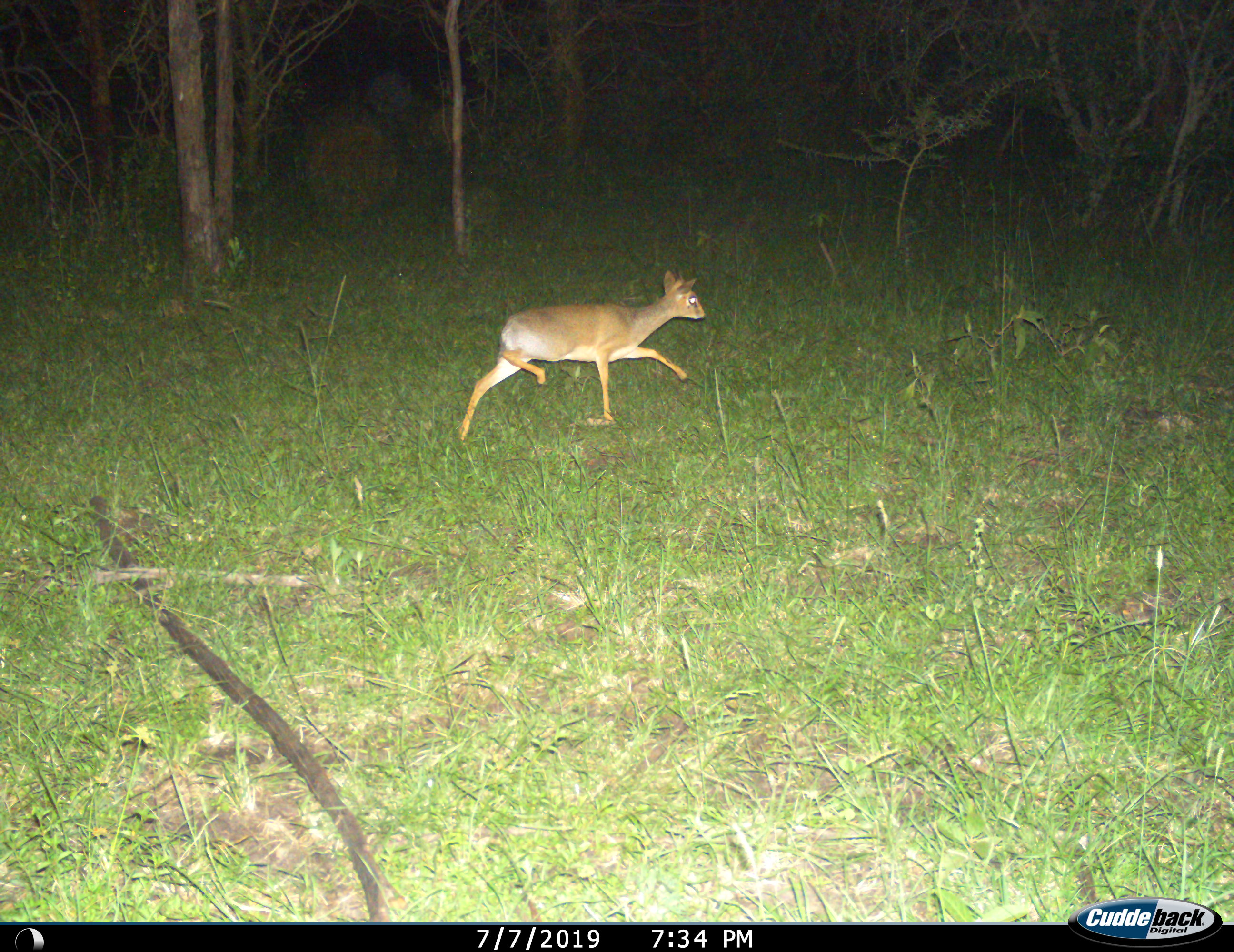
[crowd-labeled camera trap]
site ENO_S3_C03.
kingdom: Animalia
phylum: Chordata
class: Mammalia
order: Artiodactyla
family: Bovidae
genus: Madoqua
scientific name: Madoqua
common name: dik-dik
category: dikdik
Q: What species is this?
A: Dikdik (dik-dik) (Madoqua).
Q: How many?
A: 1.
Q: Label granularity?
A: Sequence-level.